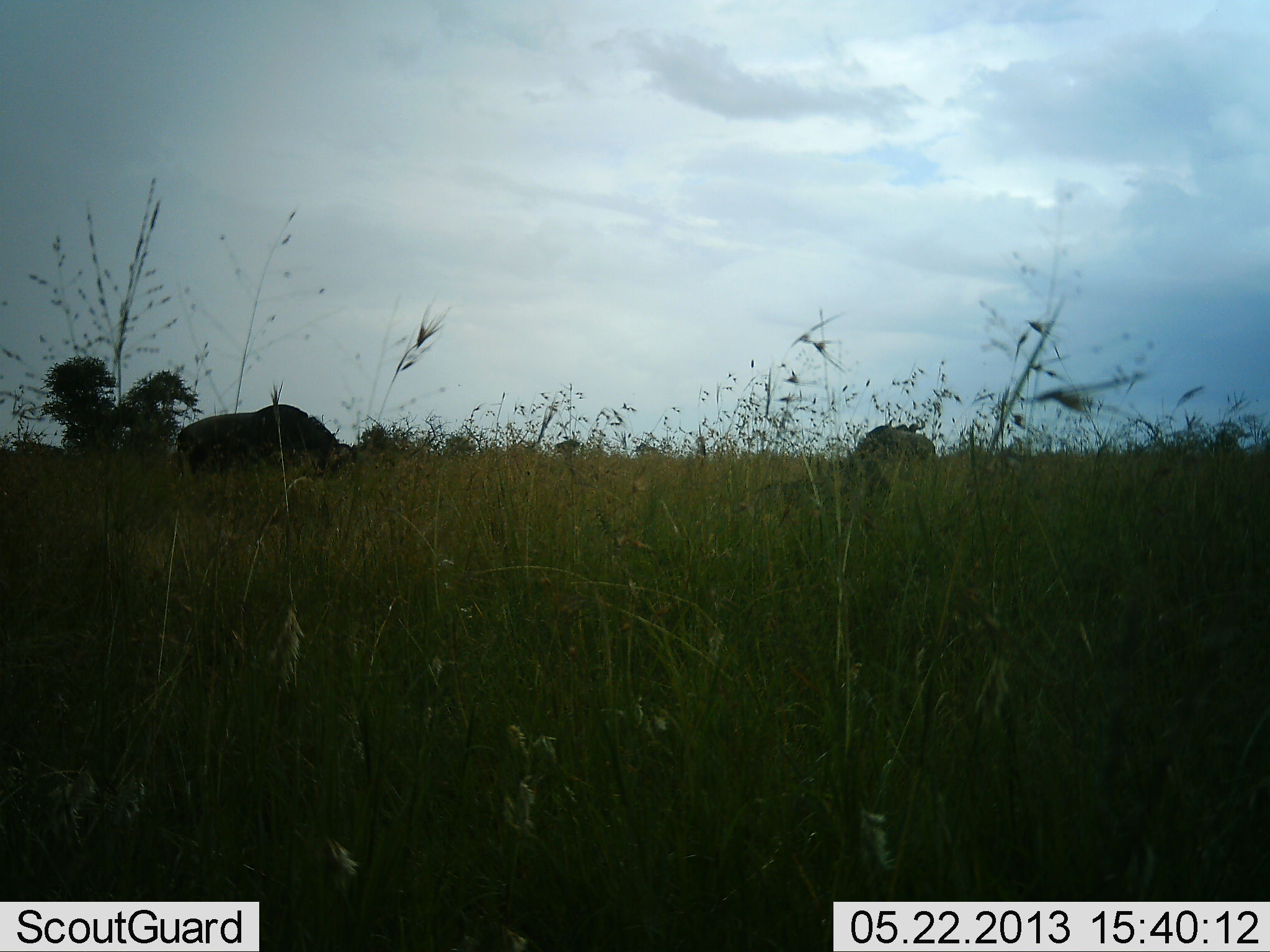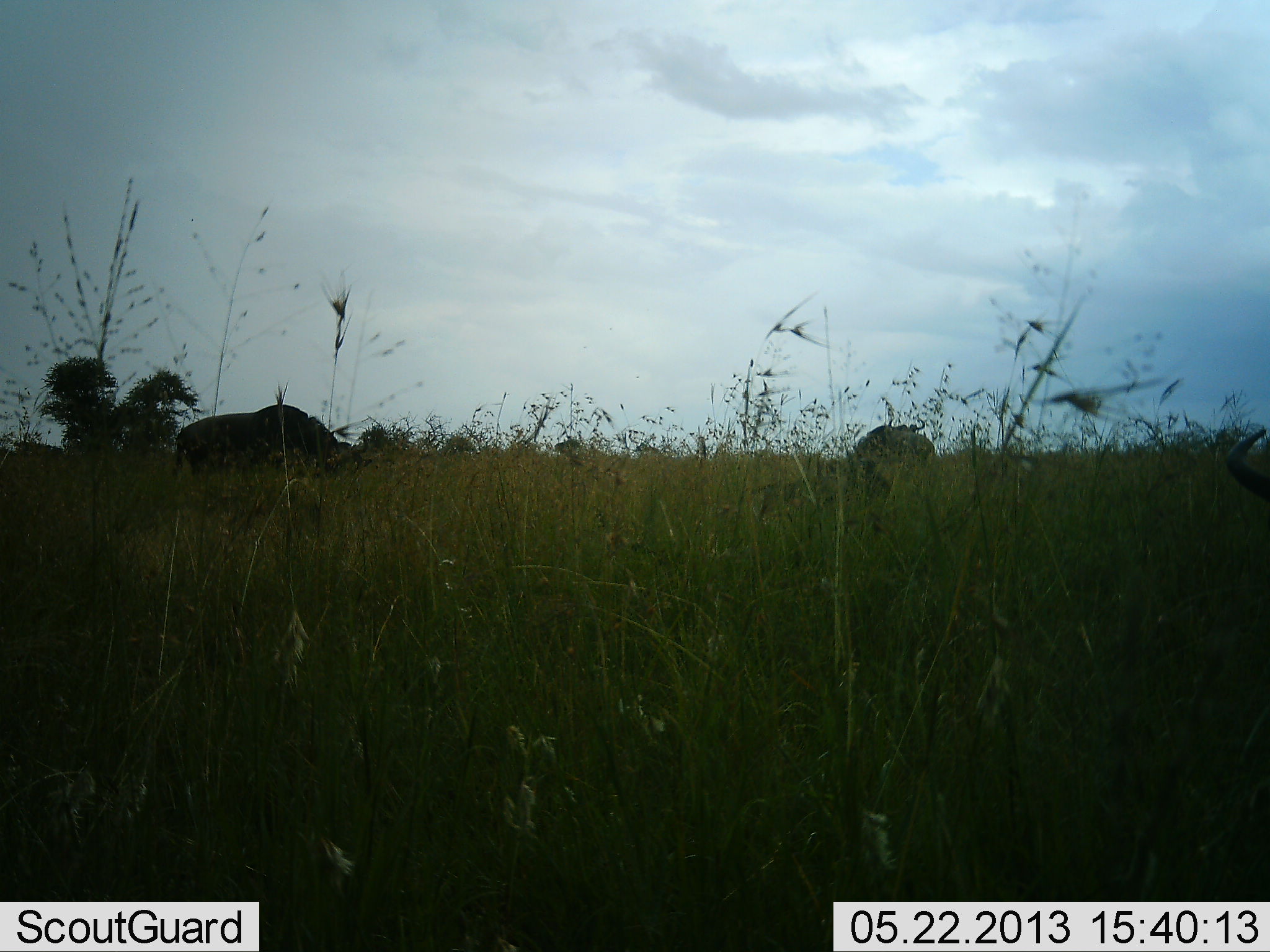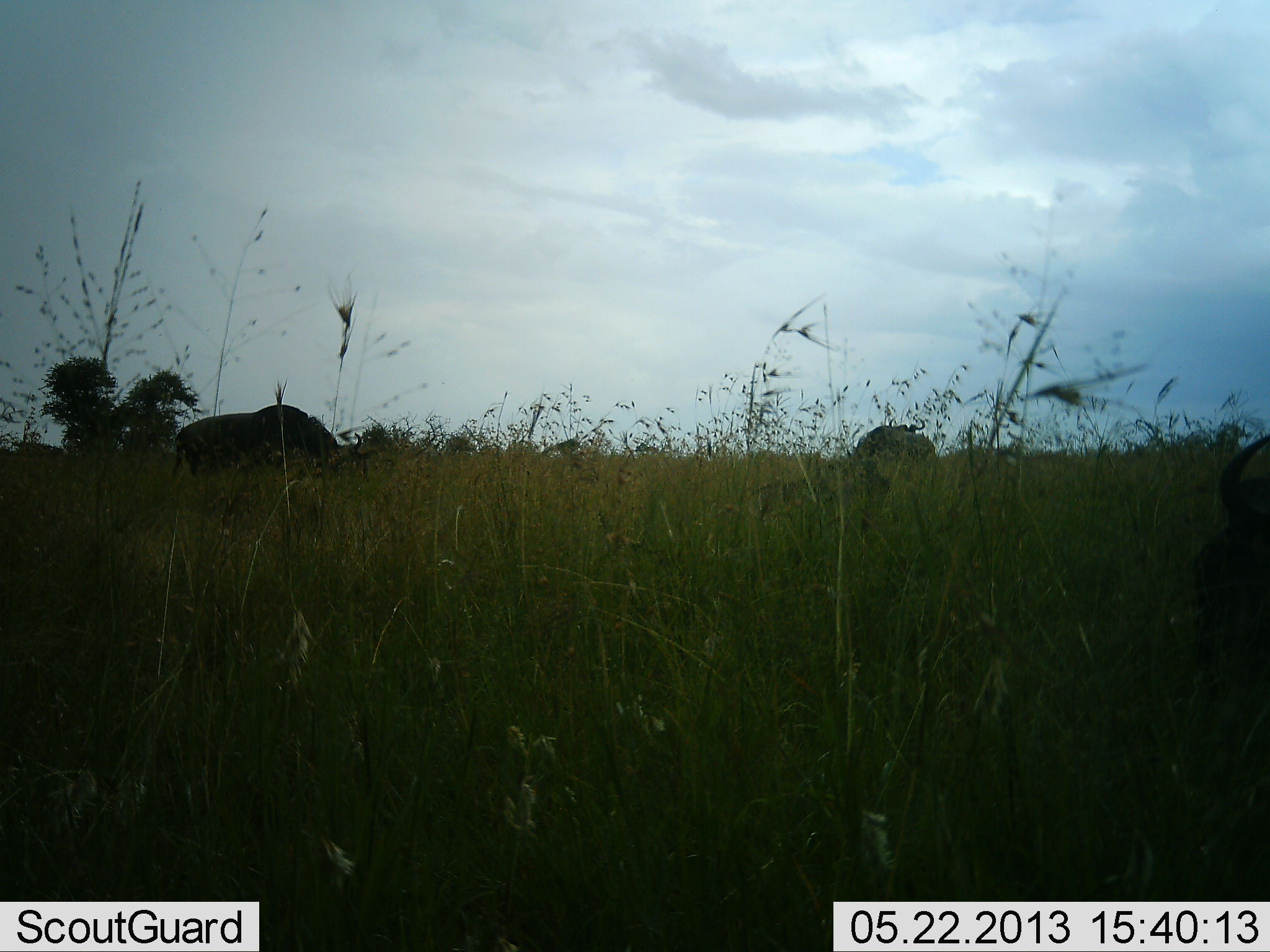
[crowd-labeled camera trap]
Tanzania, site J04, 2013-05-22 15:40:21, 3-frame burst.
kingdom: Animalia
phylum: Chordata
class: Mammalia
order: Artiodactyla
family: Bovidae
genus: Connochaetes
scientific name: Connochaetes taurinus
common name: blue wildebeest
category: wildebeest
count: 2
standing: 29%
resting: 0%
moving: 14%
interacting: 0%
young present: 0%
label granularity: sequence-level